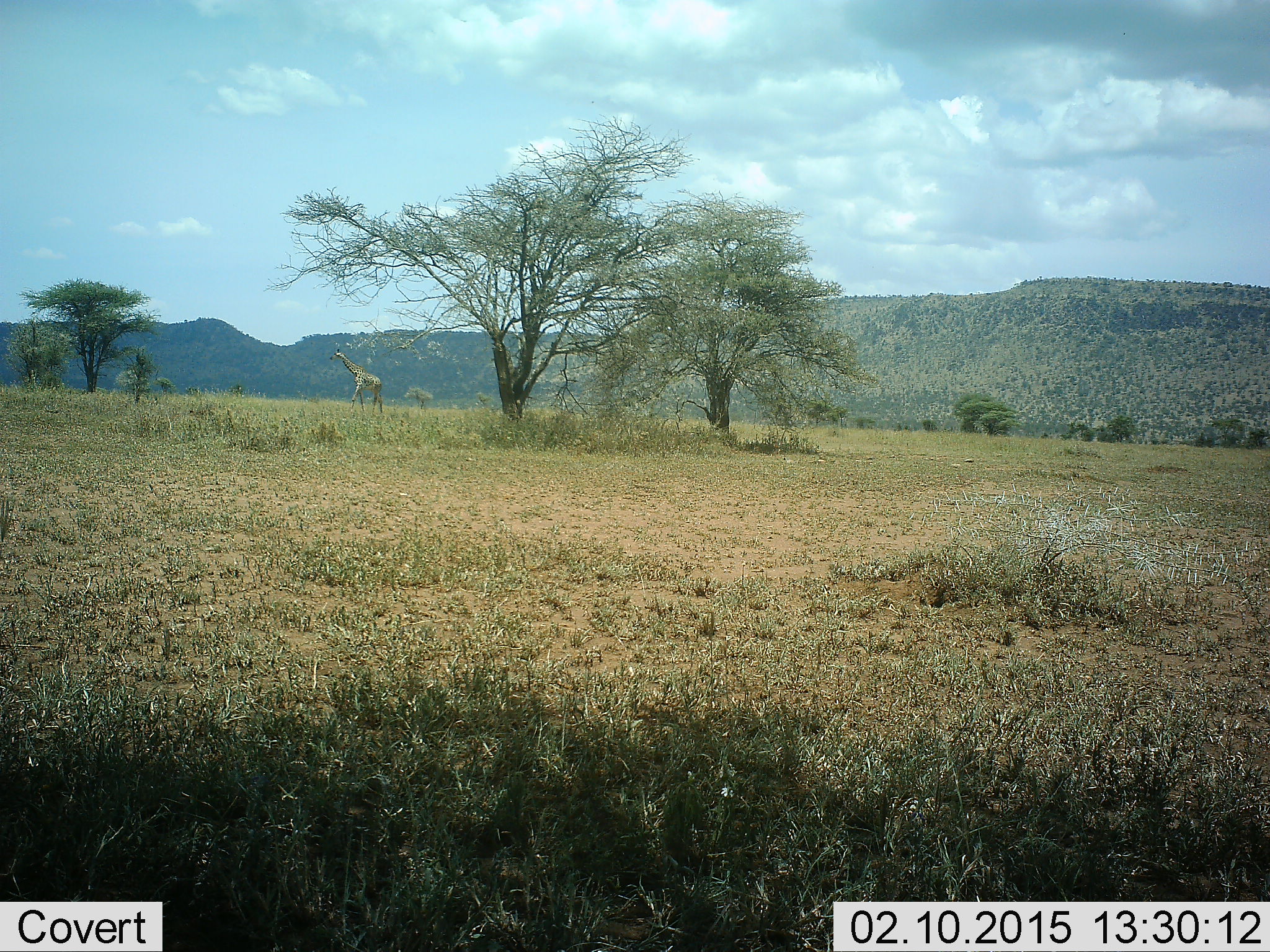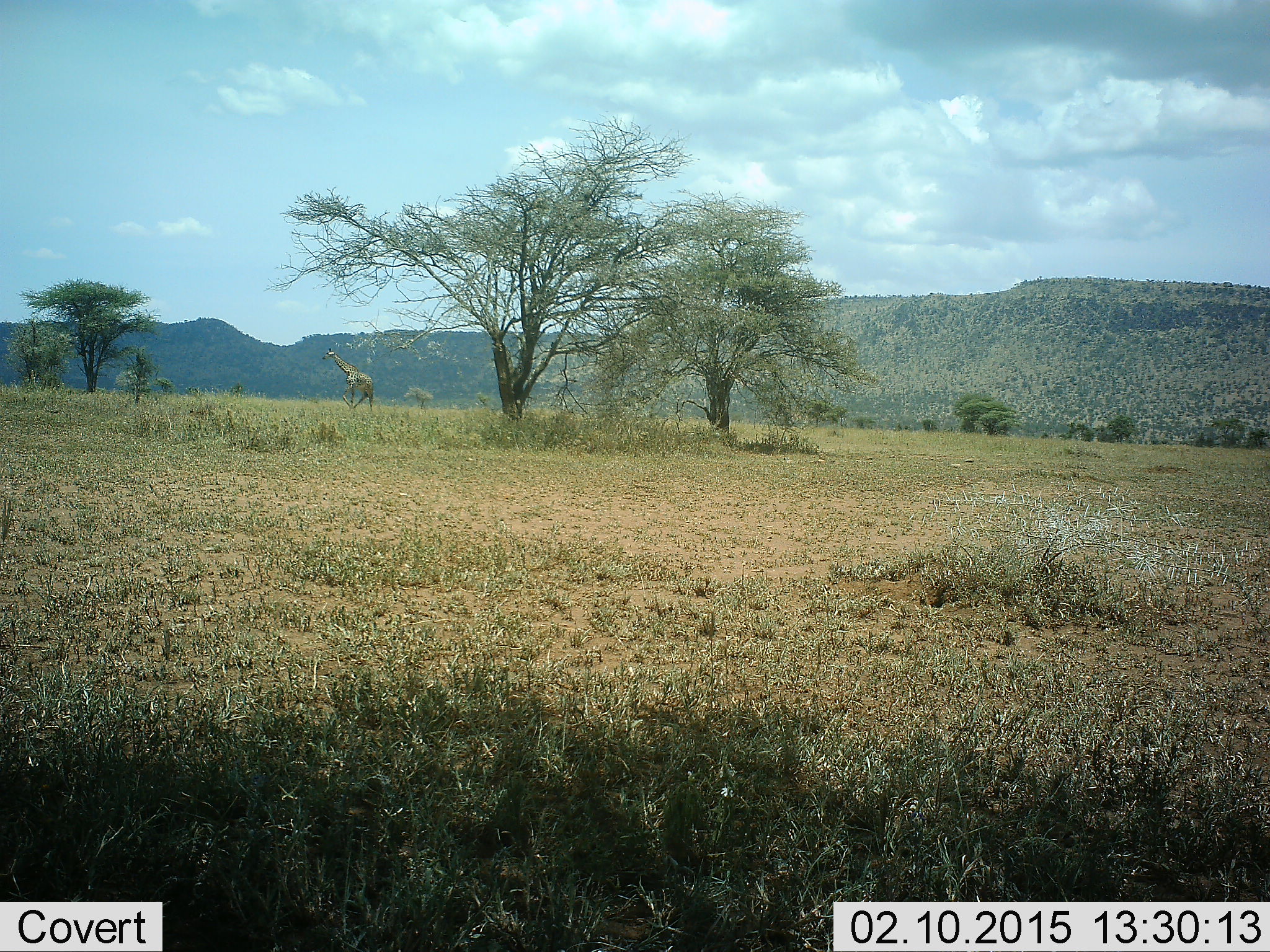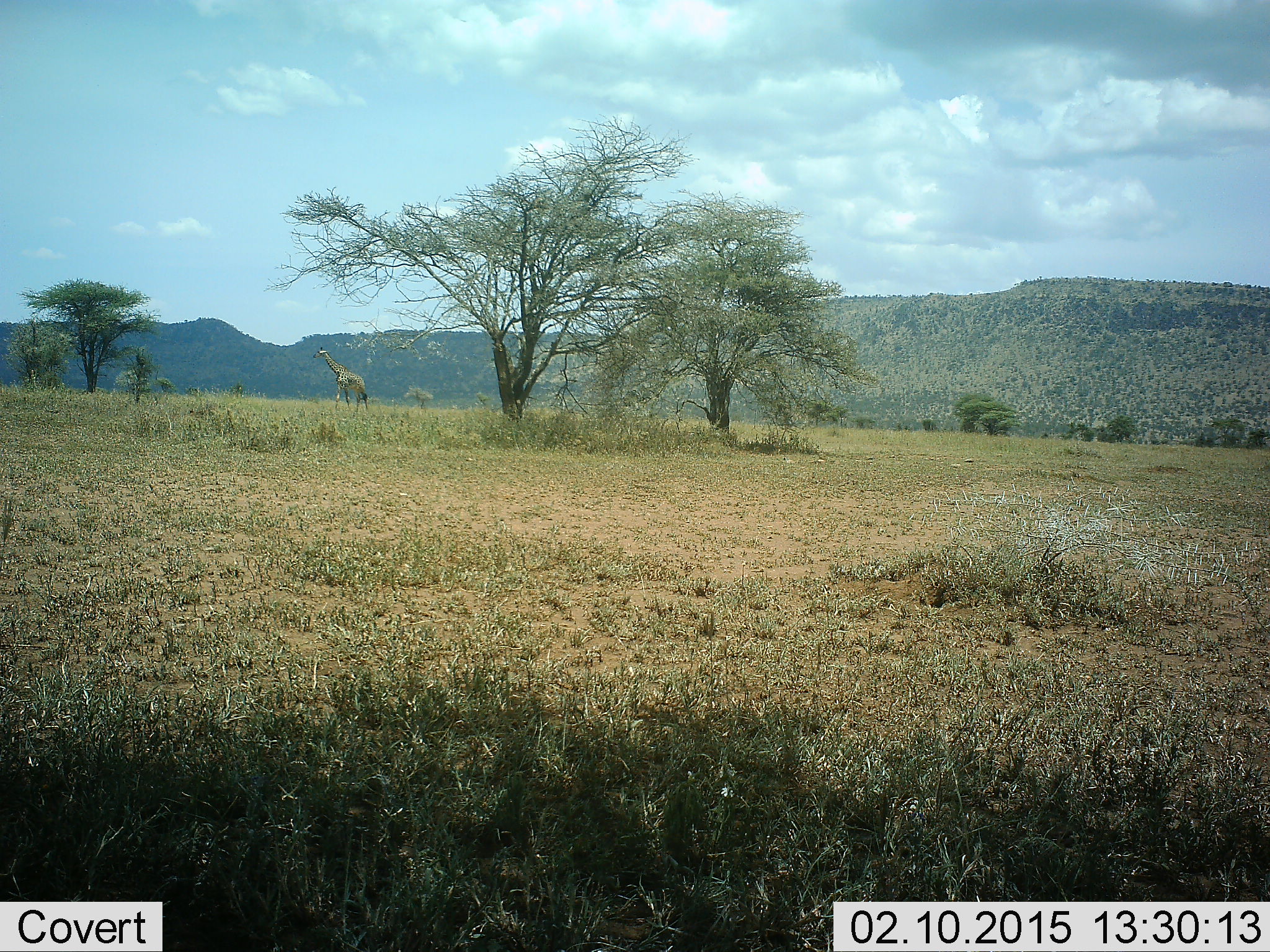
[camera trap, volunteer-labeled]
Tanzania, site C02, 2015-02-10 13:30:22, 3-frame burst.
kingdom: Animalia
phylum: Chordata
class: Mammalia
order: Artiodactyla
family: Giraffidae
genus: Giraffa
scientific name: Giraffa camelopardalis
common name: giraffe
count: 1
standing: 0%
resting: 0%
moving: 100%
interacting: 0%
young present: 0%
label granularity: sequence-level